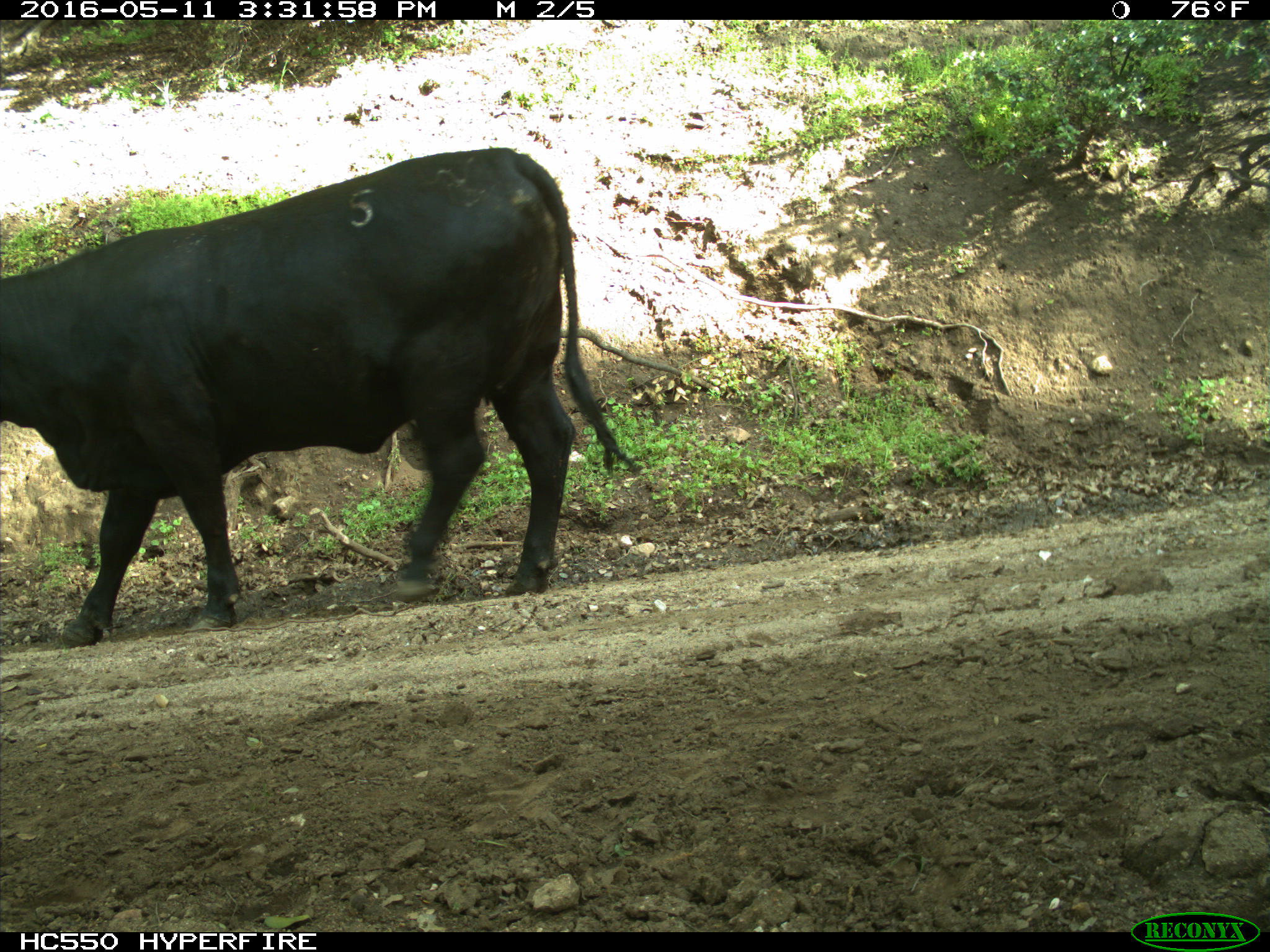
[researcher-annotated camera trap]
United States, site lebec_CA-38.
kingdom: Animalia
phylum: Chordata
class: Mammalia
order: Artiodactyla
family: Bovidae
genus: Bos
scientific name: Bos taurus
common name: domestic cow